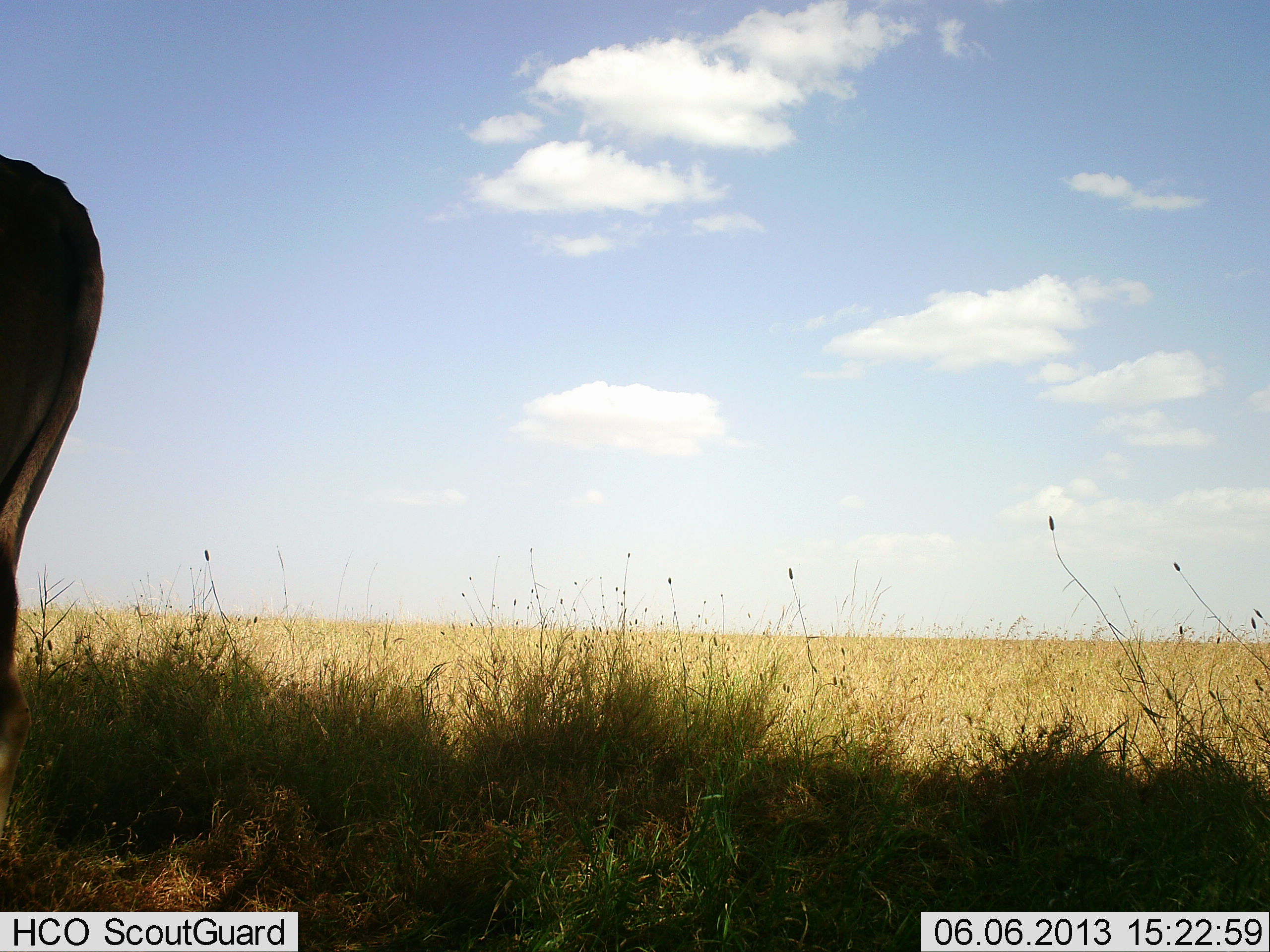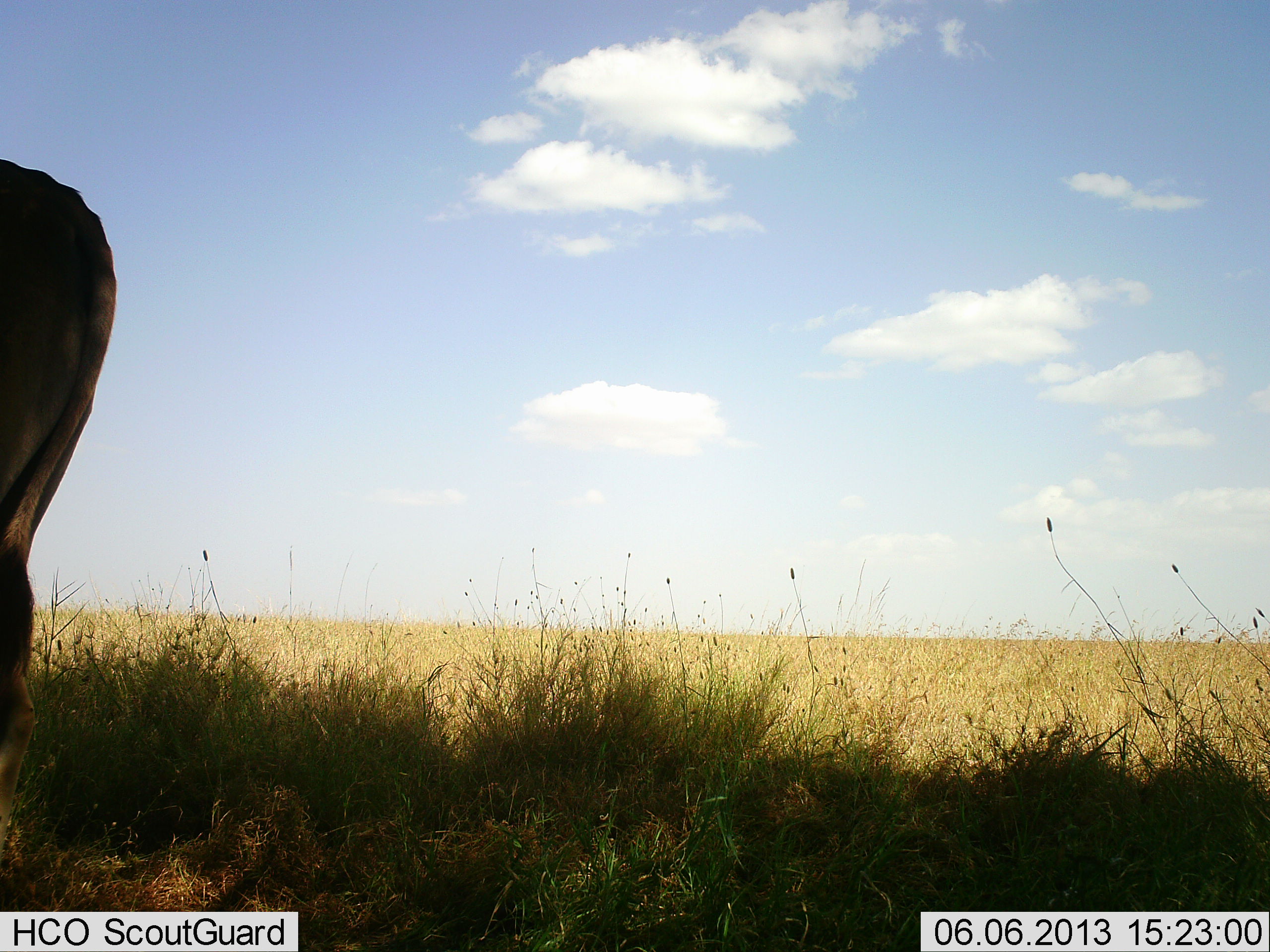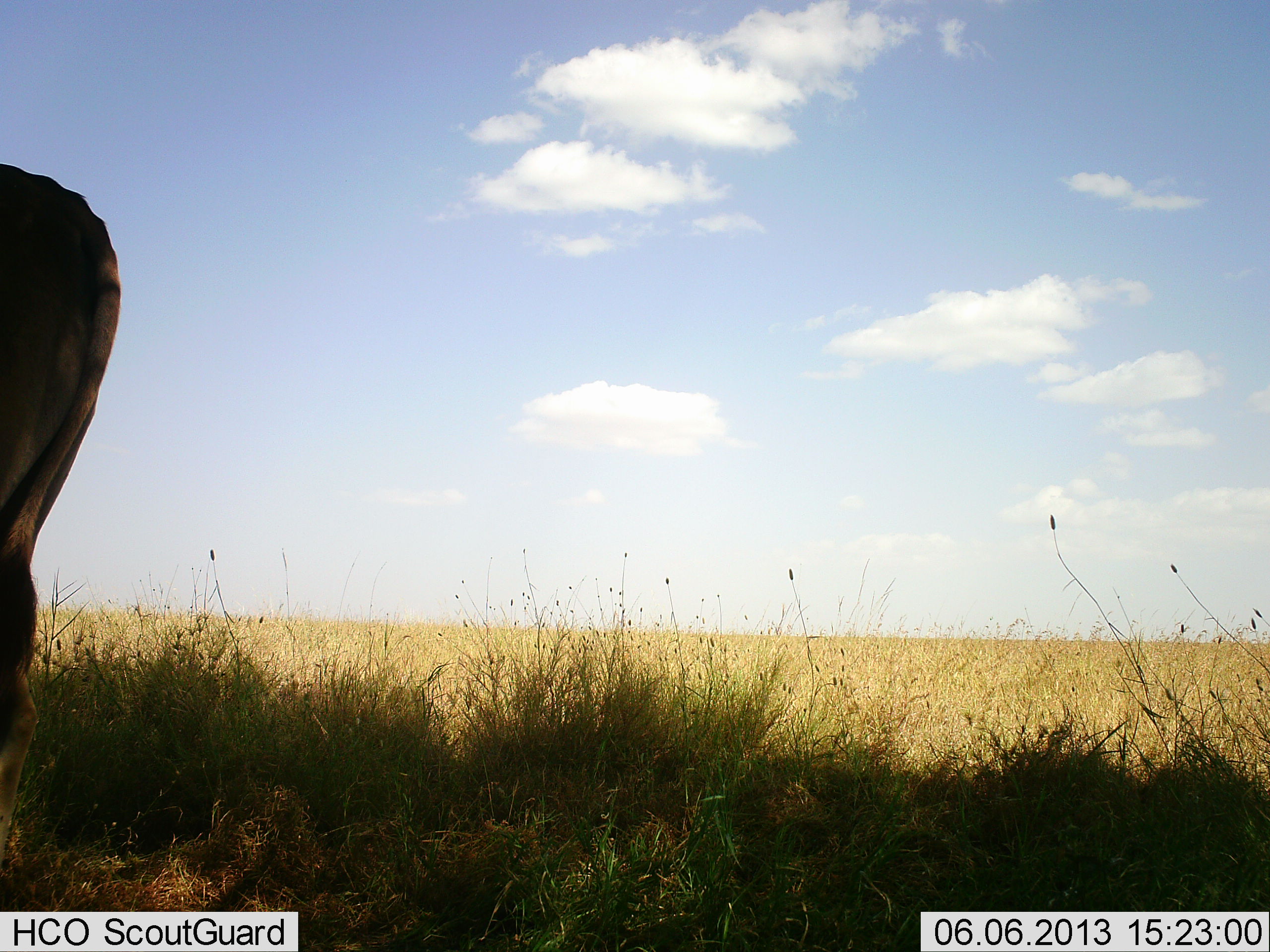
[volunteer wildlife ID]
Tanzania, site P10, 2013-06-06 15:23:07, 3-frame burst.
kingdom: Animalia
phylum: Chordata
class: Mammalia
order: Artiodactyla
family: Bovidae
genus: Tragelaphus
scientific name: Tragelaphus oryx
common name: eland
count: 1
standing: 100%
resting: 0%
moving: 0%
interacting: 0%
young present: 0%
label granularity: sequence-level